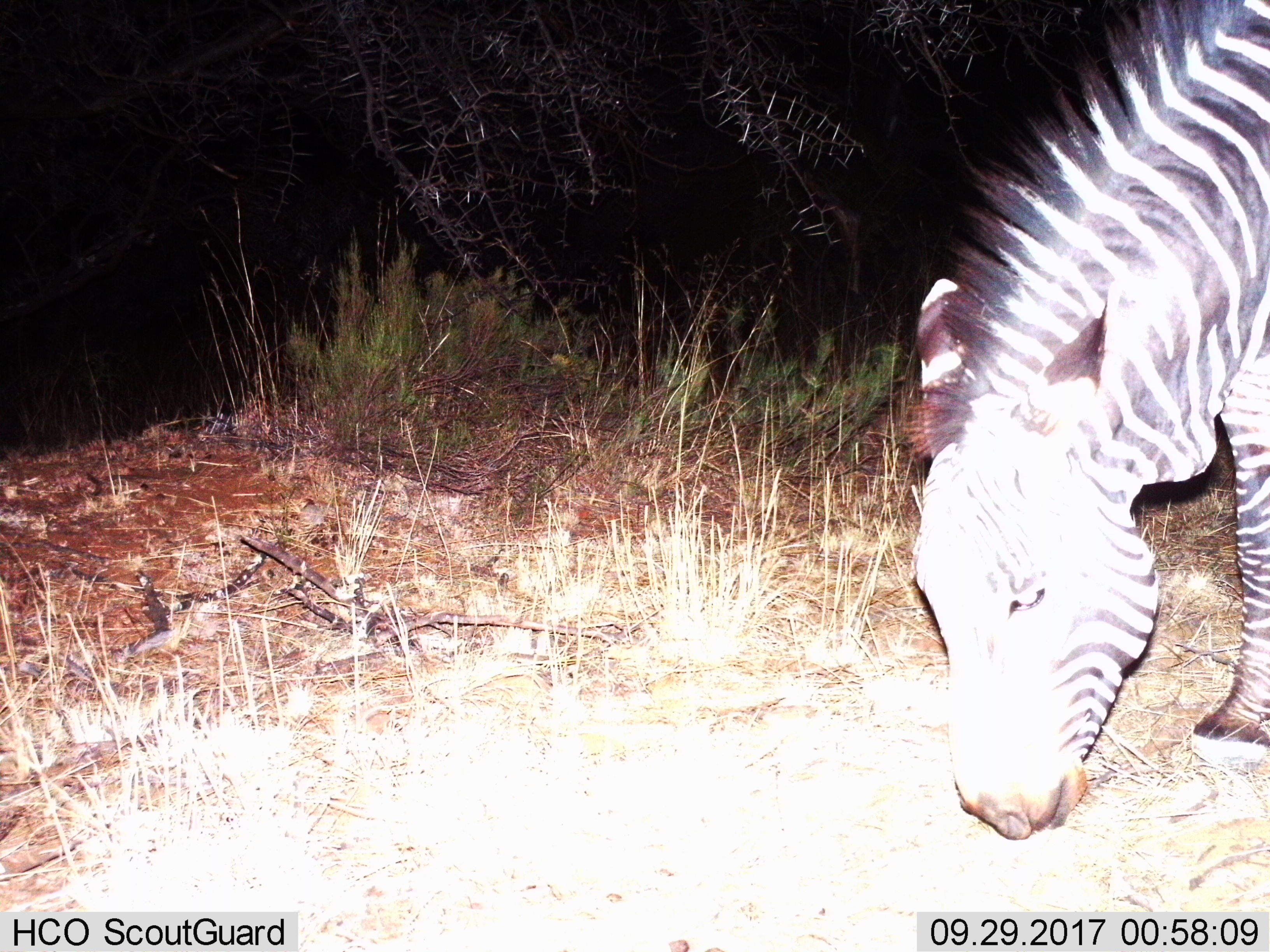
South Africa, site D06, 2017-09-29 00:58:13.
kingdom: Animalia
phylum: Chordata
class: Mammalia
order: Perissodactyla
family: Equidae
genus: Equus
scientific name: Equus zebra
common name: mountain zebra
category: zebramountain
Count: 1.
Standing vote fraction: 0%.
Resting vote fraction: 0%.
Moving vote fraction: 20%.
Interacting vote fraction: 0%.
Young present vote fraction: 0%.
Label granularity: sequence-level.